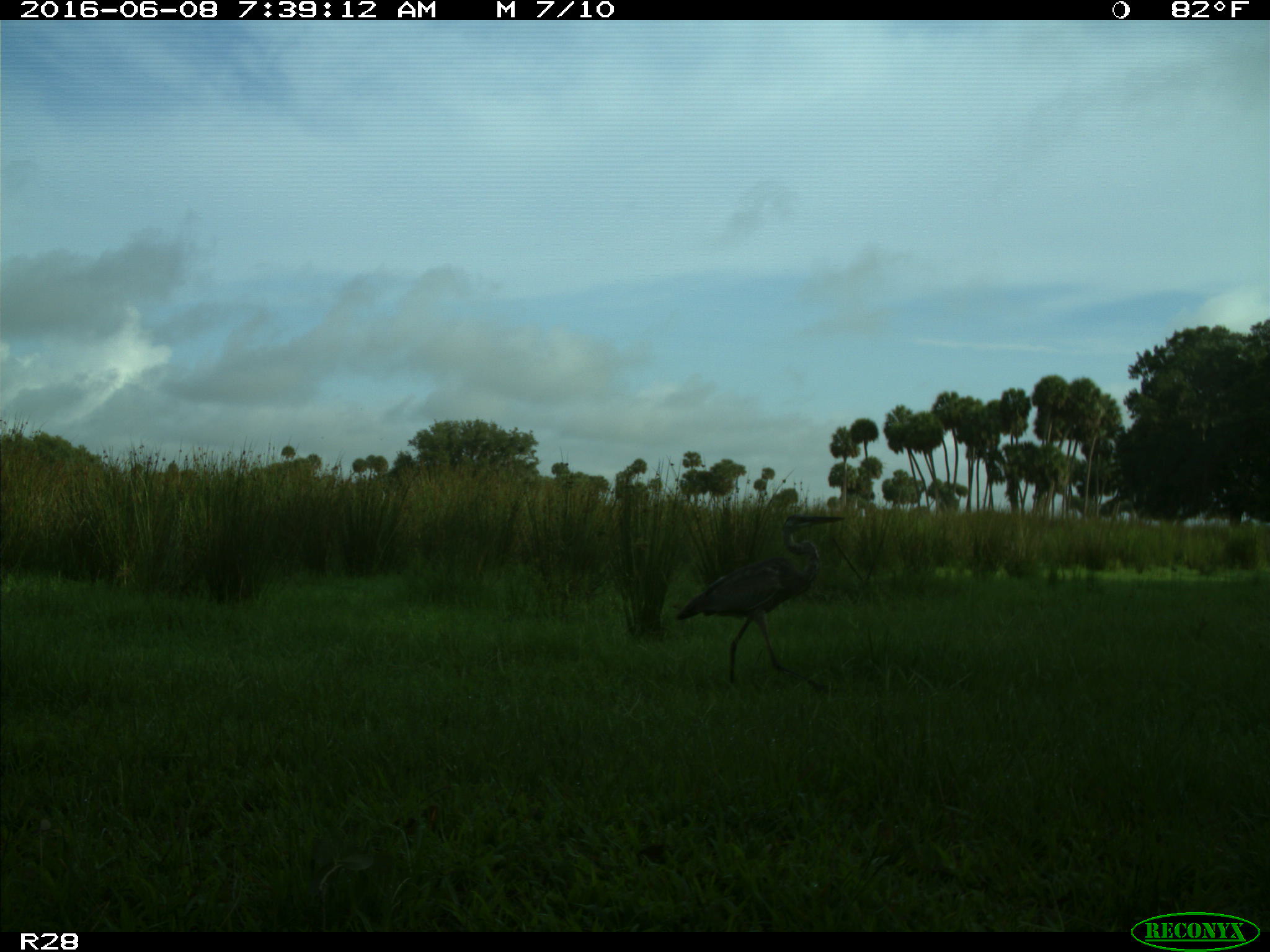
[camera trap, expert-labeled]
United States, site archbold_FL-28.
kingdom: Animalia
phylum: Chordata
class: Aves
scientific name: Aves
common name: birds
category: unidentified bird